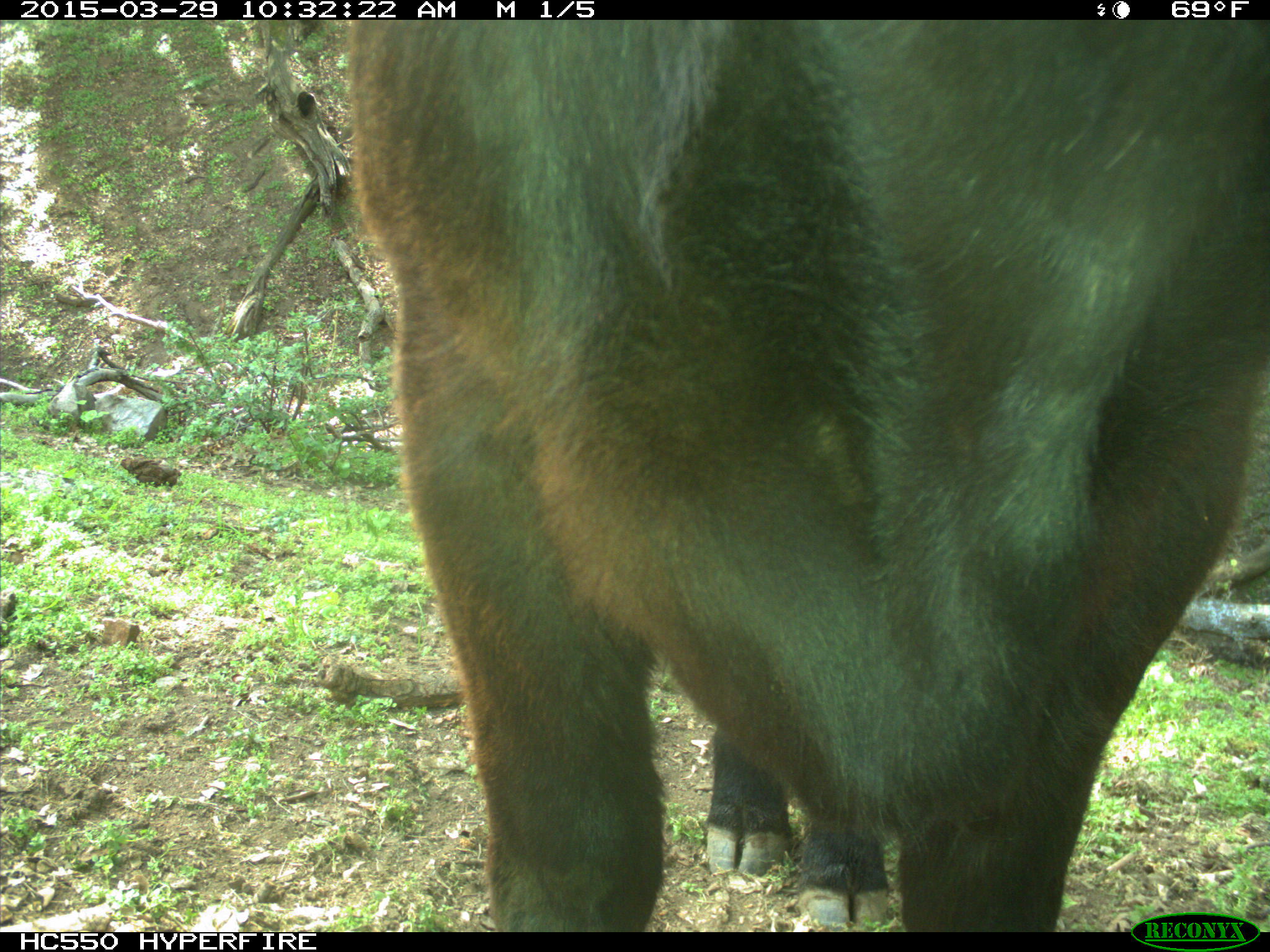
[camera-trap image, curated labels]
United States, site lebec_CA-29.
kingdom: Animalia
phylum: Chordata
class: Mammalia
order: Artiodactyla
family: Bovidae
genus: Bos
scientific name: Bos taurus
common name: domestic cow